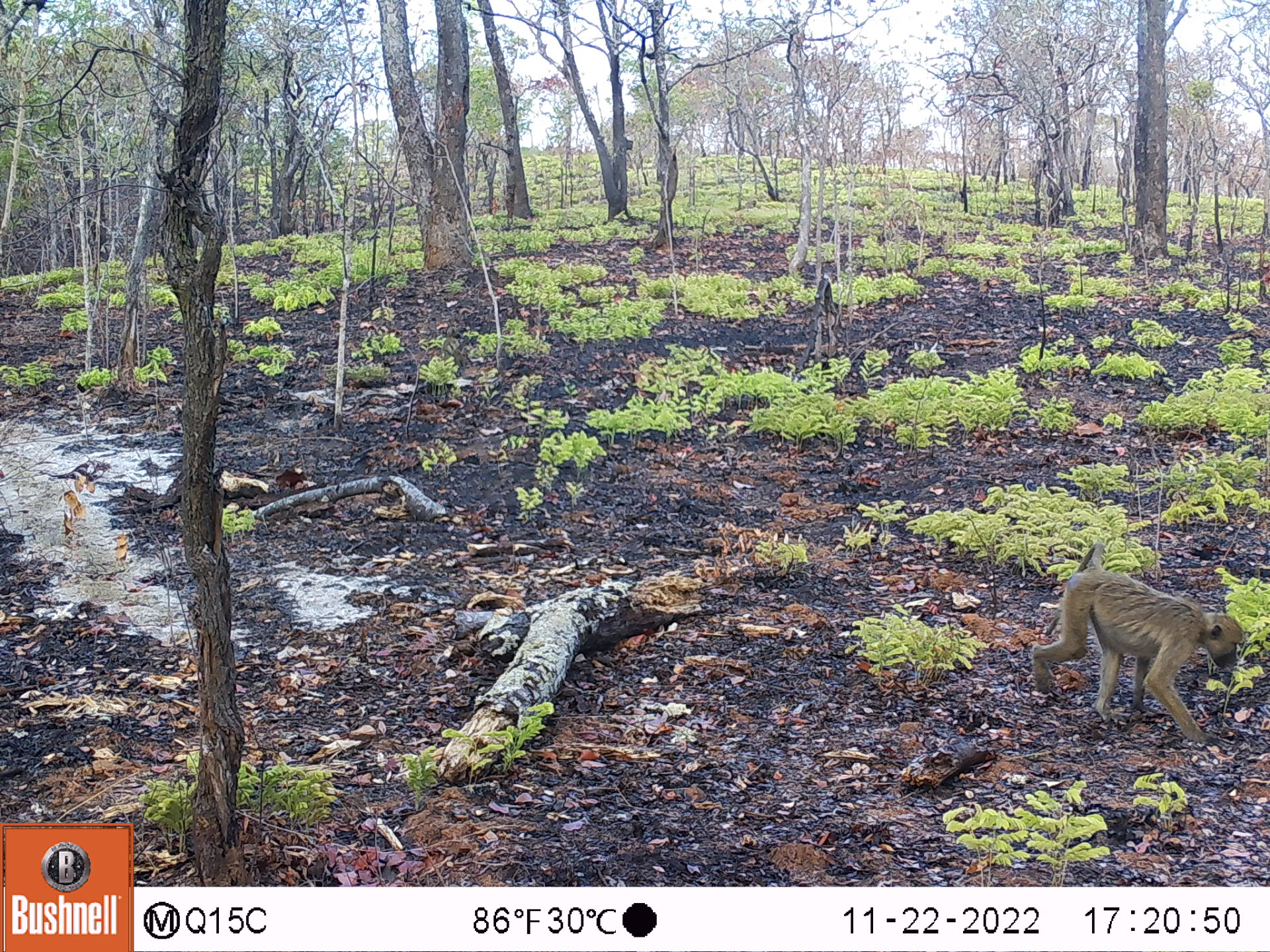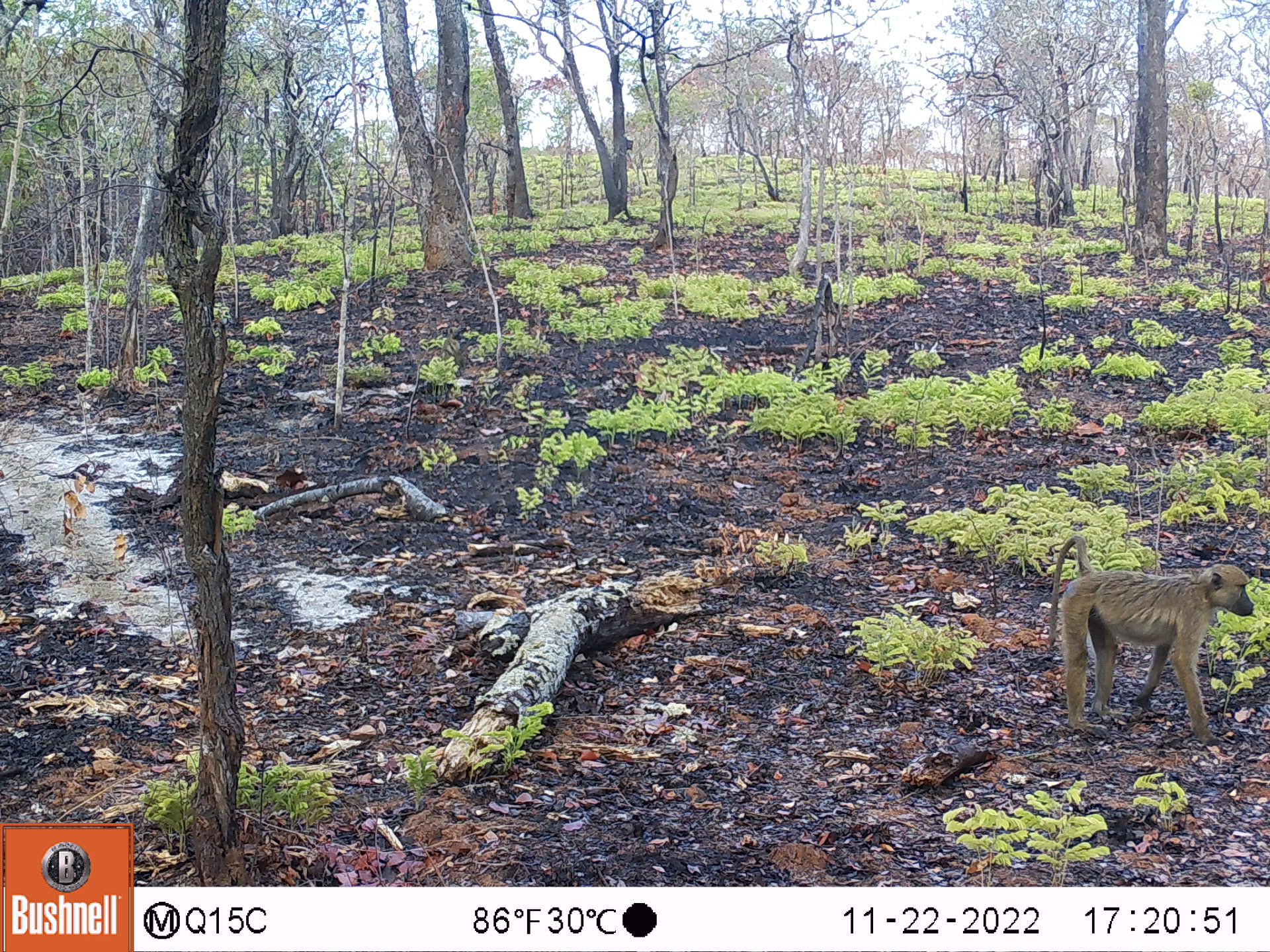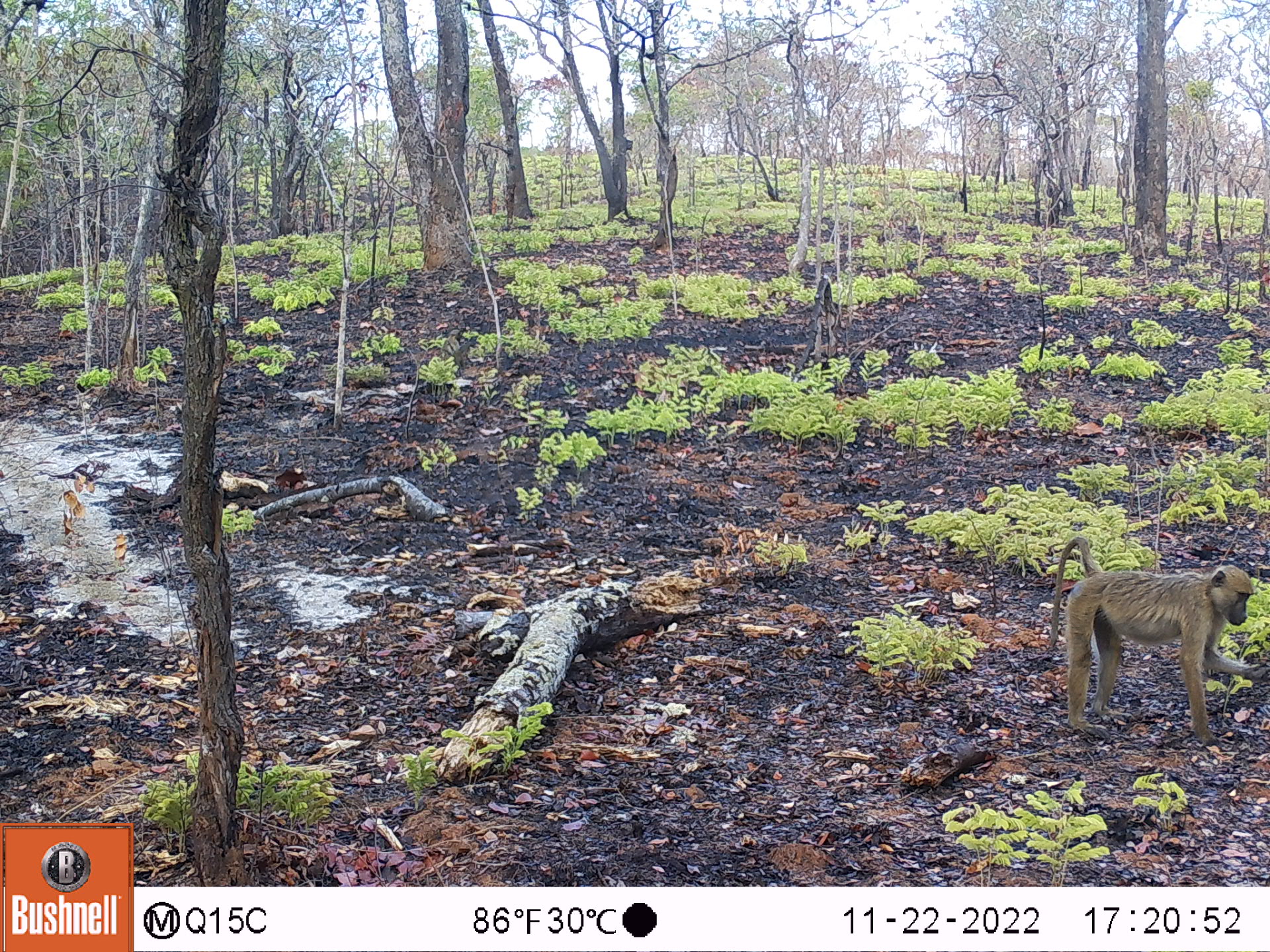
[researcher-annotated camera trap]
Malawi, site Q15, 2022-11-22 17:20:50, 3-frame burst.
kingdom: Animalia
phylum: Chordata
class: Mammalia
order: Primates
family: Cercopithecidae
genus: Papio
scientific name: Papio cynocephalus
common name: yellow baboon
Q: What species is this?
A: Yellow baboon (Papio cynocephalus).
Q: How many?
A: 1.